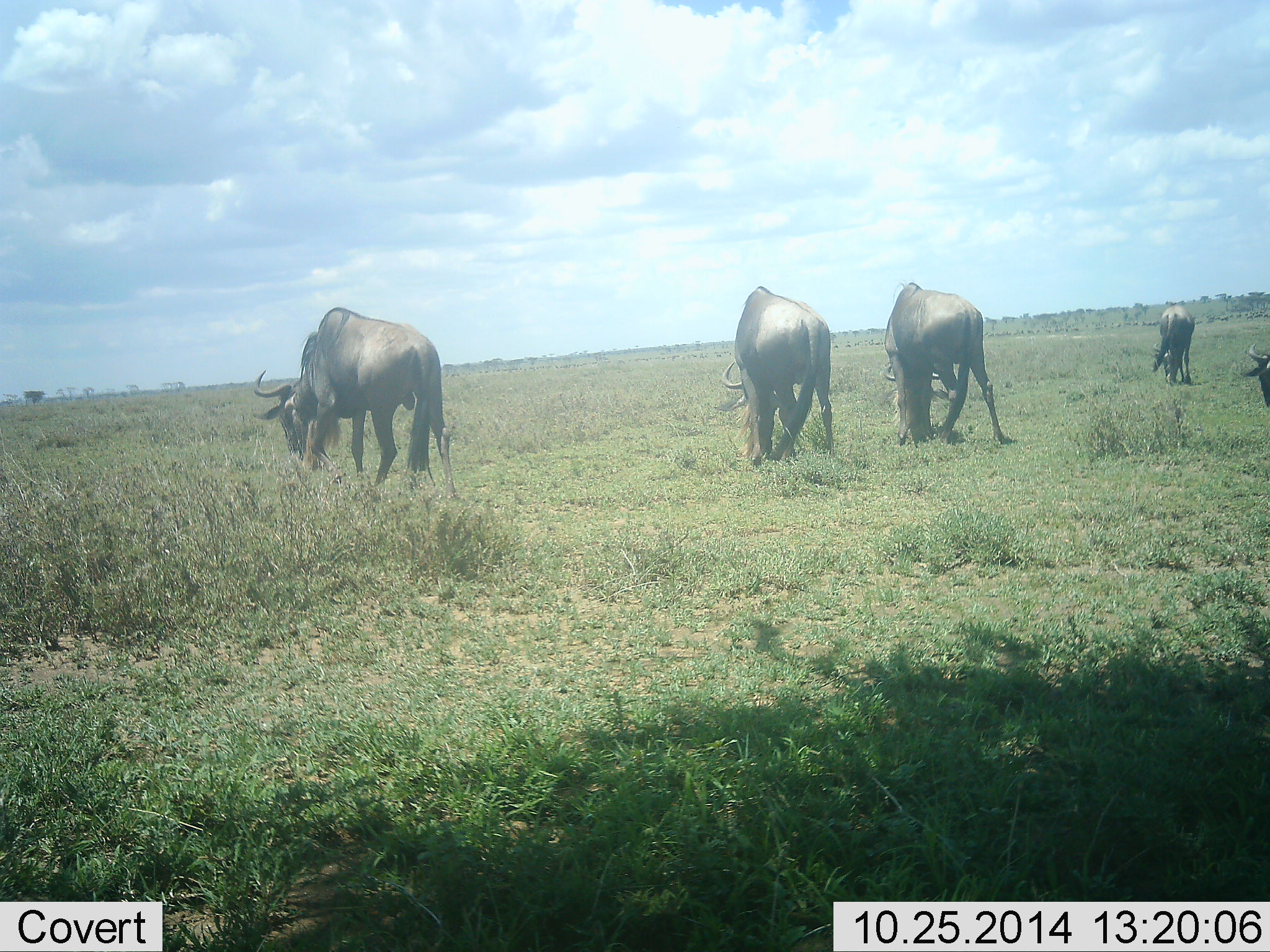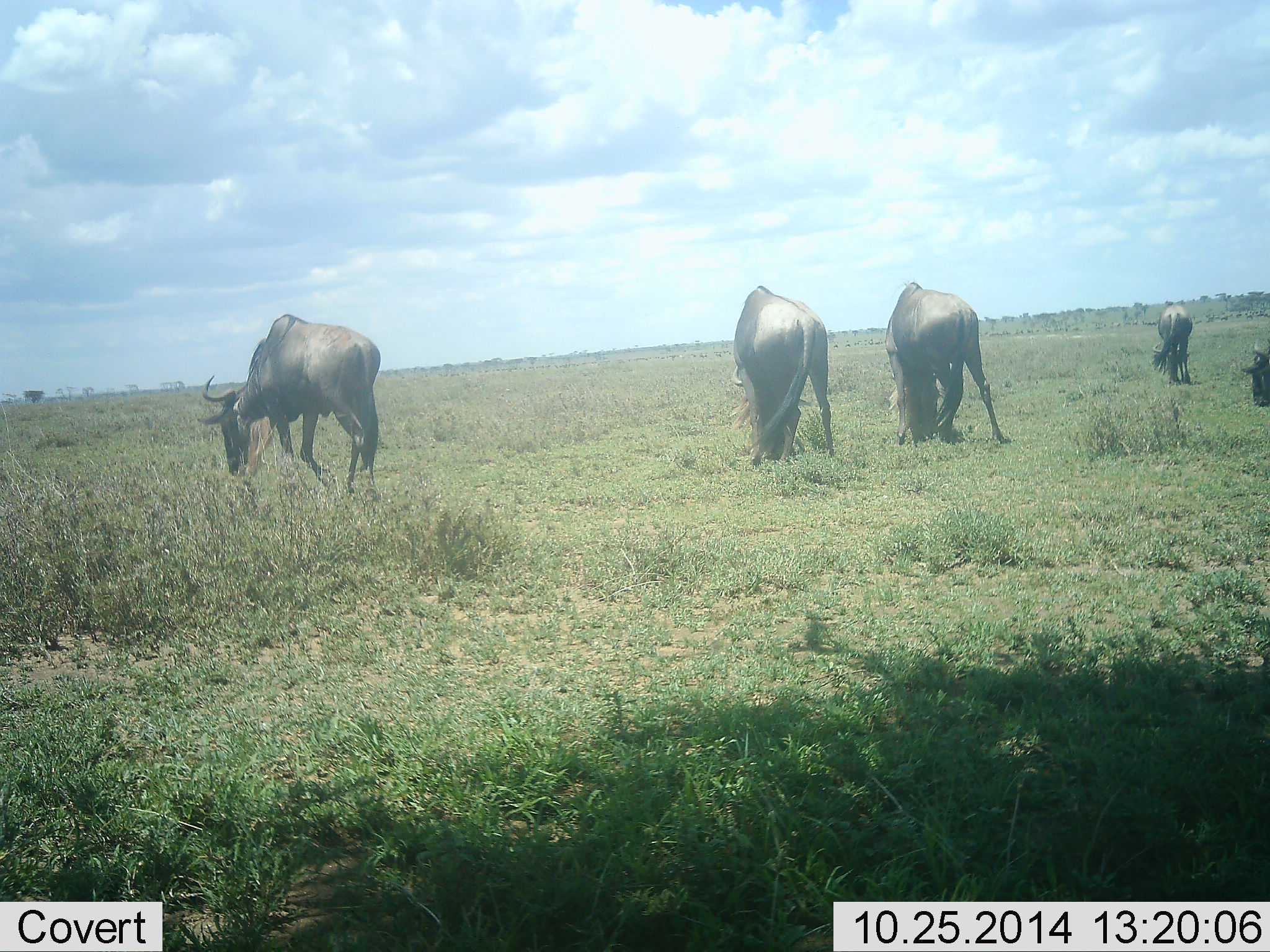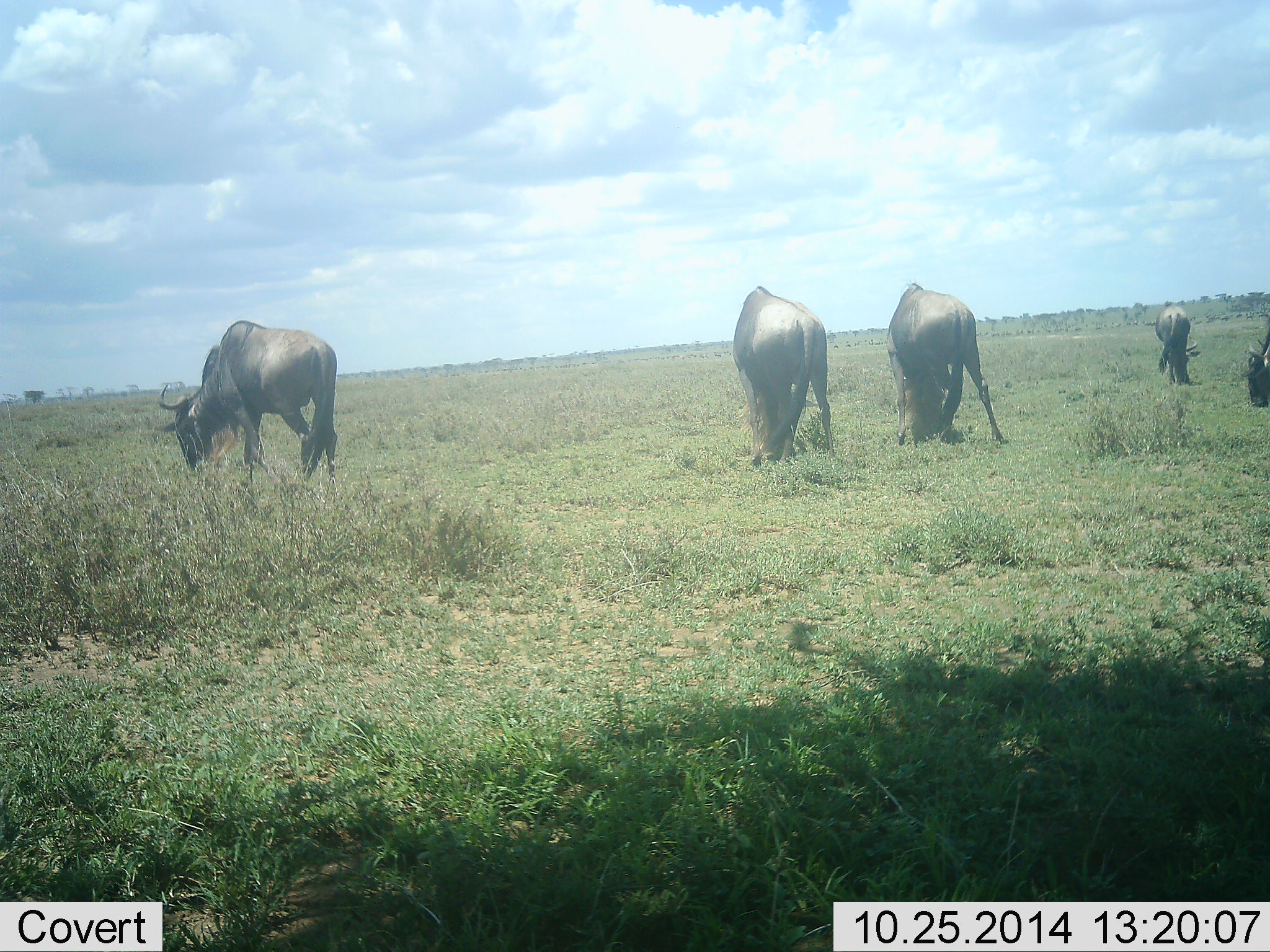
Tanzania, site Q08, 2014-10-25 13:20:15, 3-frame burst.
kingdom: Animalia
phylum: Chordata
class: Mammalia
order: Artiodactyla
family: Bovidae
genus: Connochaetes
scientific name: Connochaetes taurinus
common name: blue wildebeest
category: wildebeest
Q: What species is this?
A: Wildebeest (blue wildebeest) (Connochaetes taurinus).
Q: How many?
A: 5.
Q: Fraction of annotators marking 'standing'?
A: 30%.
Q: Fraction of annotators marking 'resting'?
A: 0%.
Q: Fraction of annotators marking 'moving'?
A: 30%.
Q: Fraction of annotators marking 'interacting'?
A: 0%.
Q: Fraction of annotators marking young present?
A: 0%.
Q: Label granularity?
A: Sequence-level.